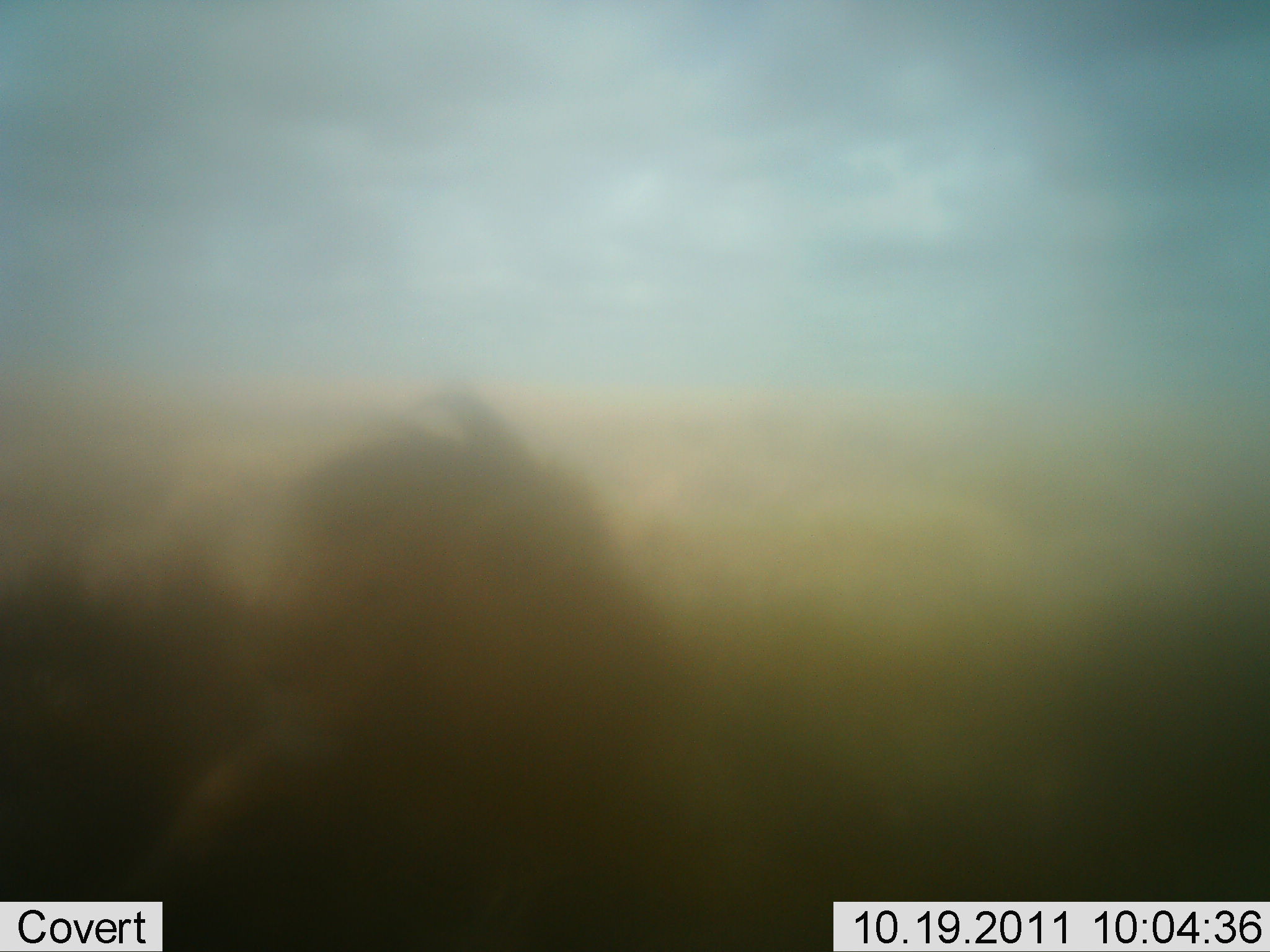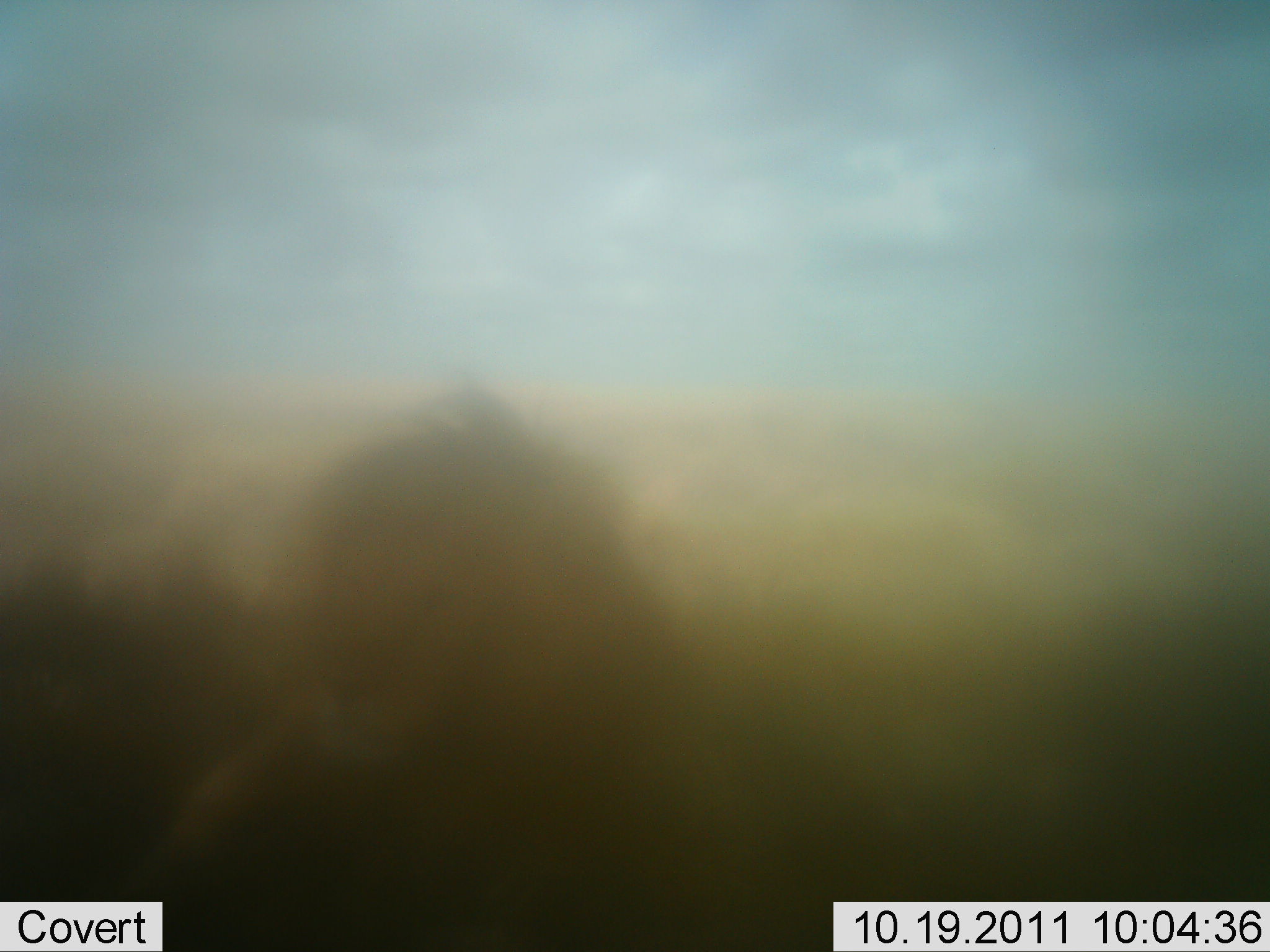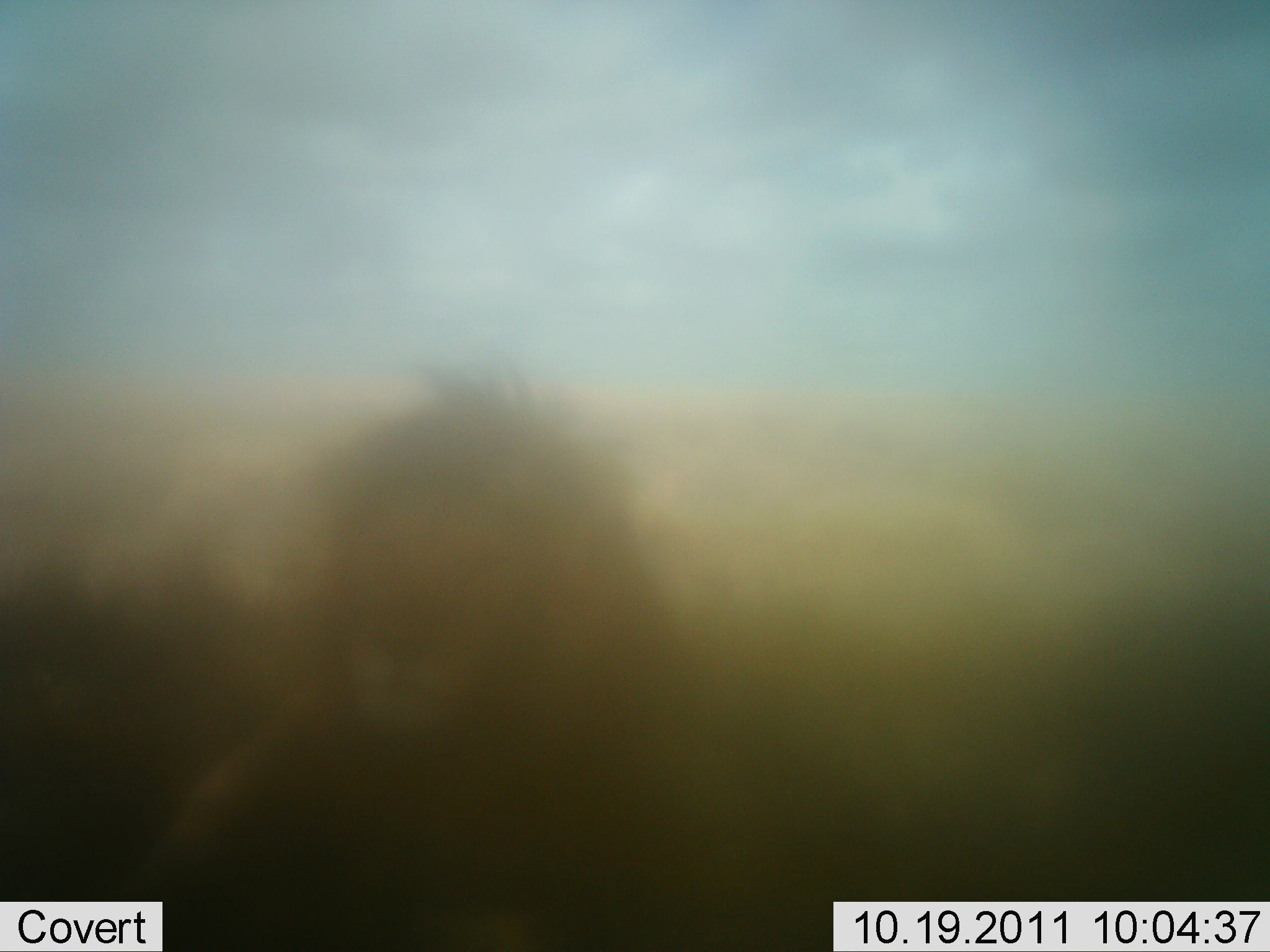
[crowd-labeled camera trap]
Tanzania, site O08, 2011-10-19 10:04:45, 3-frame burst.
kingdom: Animalia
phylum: Chordata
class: Mammalia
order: Carnivora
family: Felidae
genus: Panthera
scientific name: Panthera leo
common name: lion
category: lionmale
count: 1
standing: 7%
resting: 93%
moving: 0%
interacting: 0%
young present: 0%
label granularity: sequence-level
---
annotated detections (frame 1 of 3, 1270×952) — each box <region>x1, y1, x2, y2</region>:
animal: <region>1, 392, 882, 952</region>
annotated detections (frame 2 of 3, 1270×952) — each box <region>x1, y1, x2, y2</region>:
animal: <region>2, 380, 975, 949</region>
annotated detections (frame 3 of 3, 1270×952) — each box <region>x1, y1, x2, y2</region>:
animal: <region>2, 344, 885, 950</region>